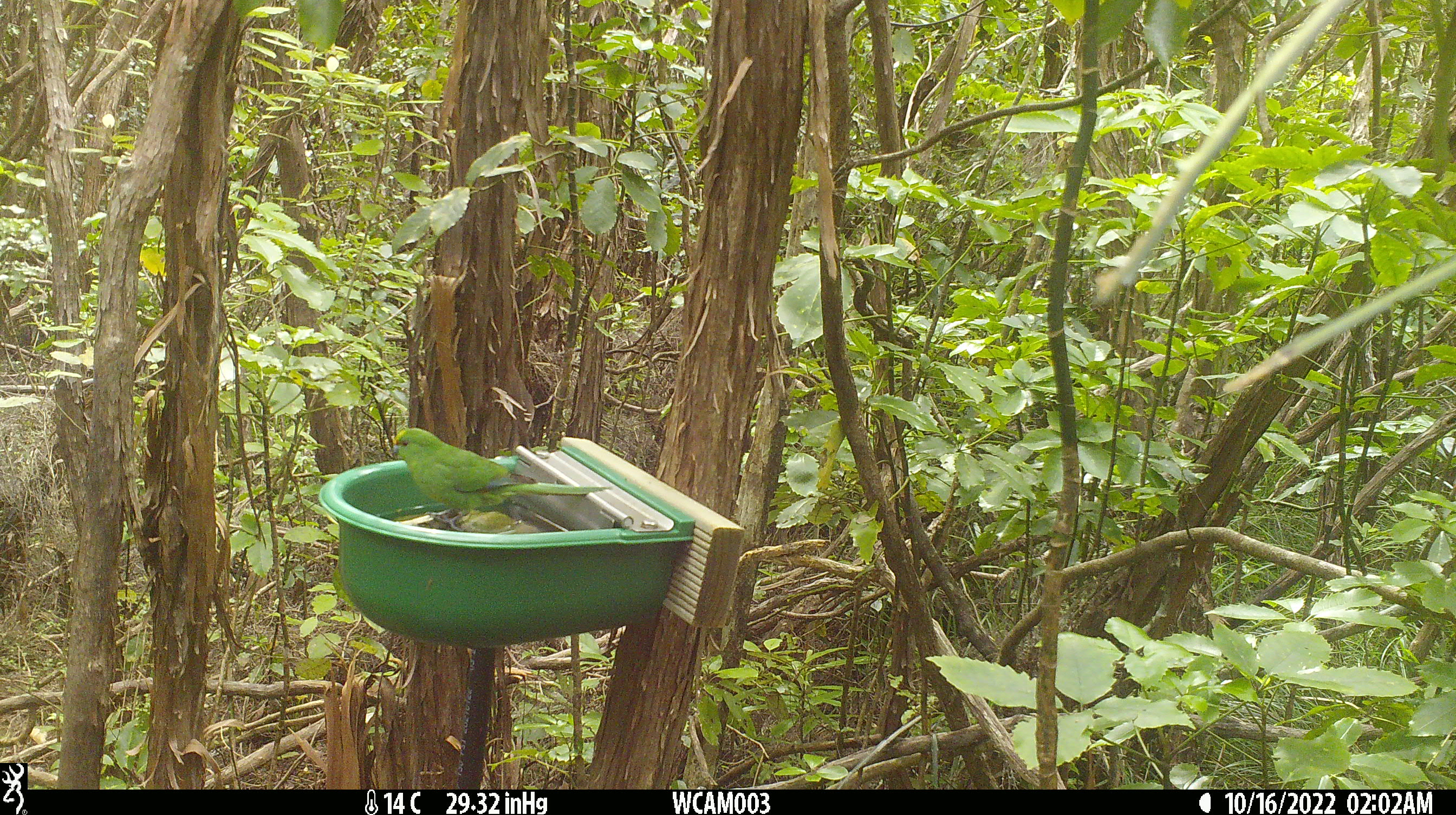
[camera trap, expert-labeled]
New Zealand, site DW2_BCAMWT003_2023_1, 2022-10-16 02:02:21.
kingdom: Animalia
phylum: Chordata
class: Aves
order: Psittaciformes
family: Psittaculidae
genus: Cyanoramphus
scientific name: Cyanoramphus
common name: parakeet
Parakeet (Cyanoramphus).